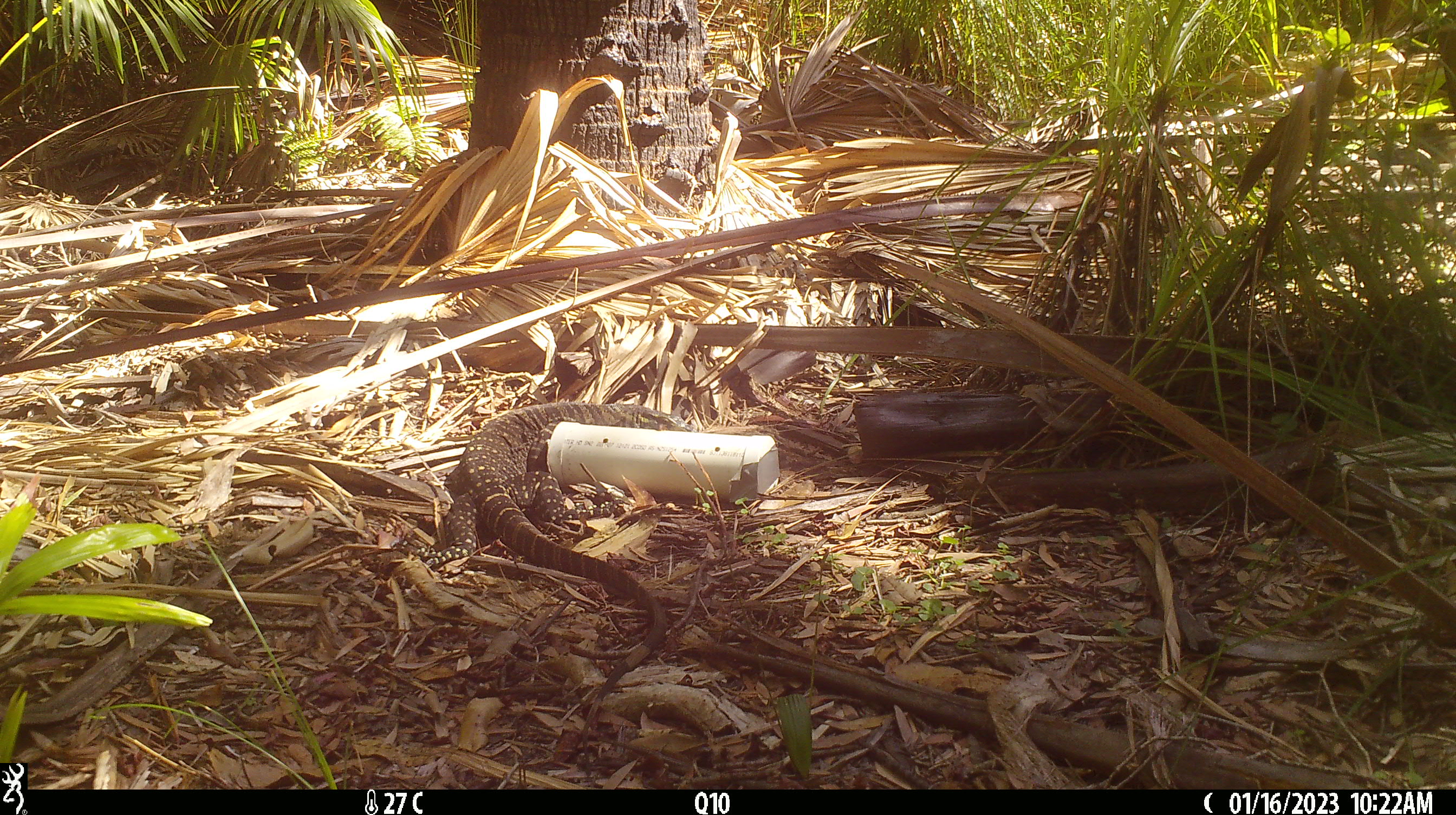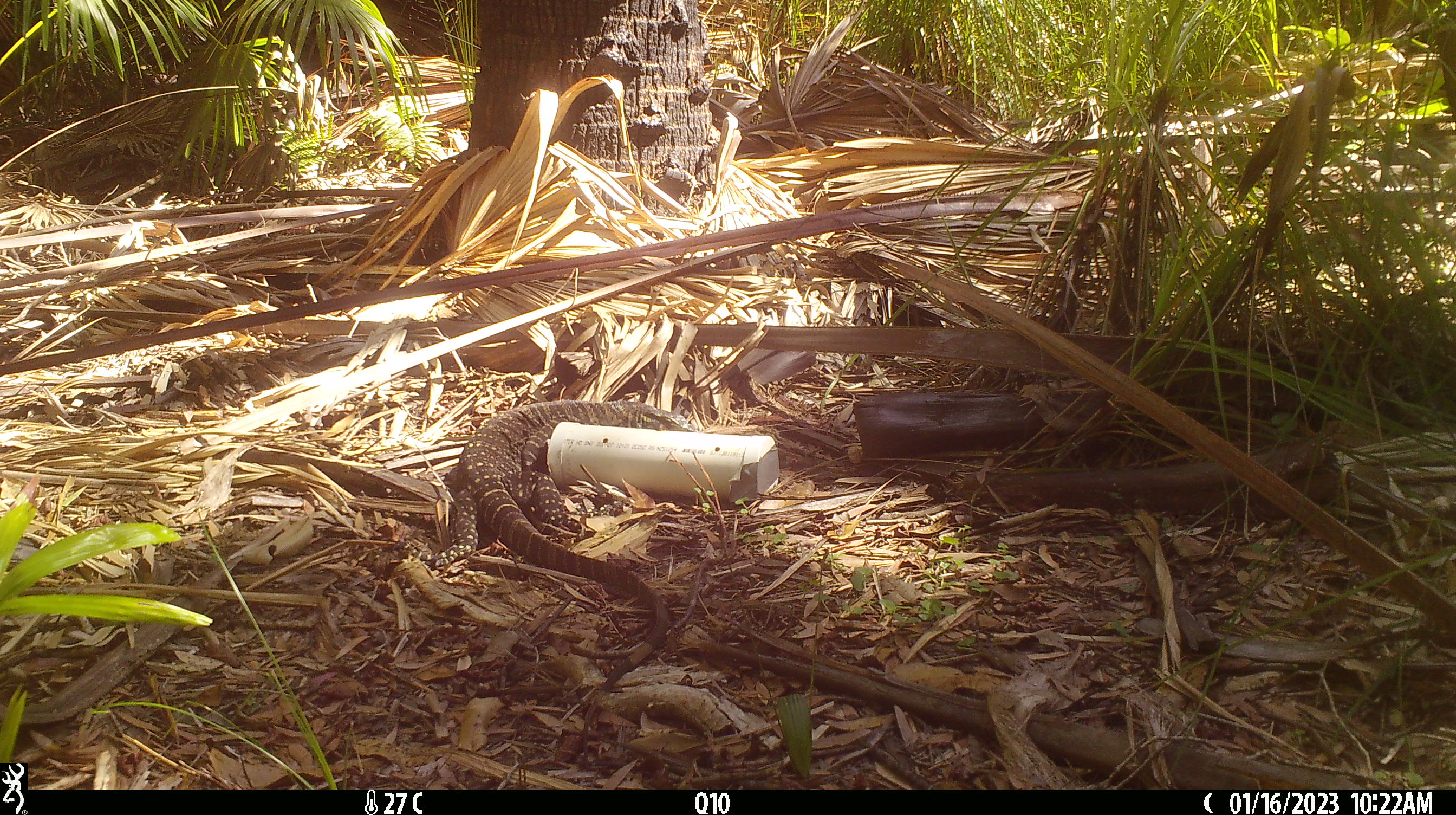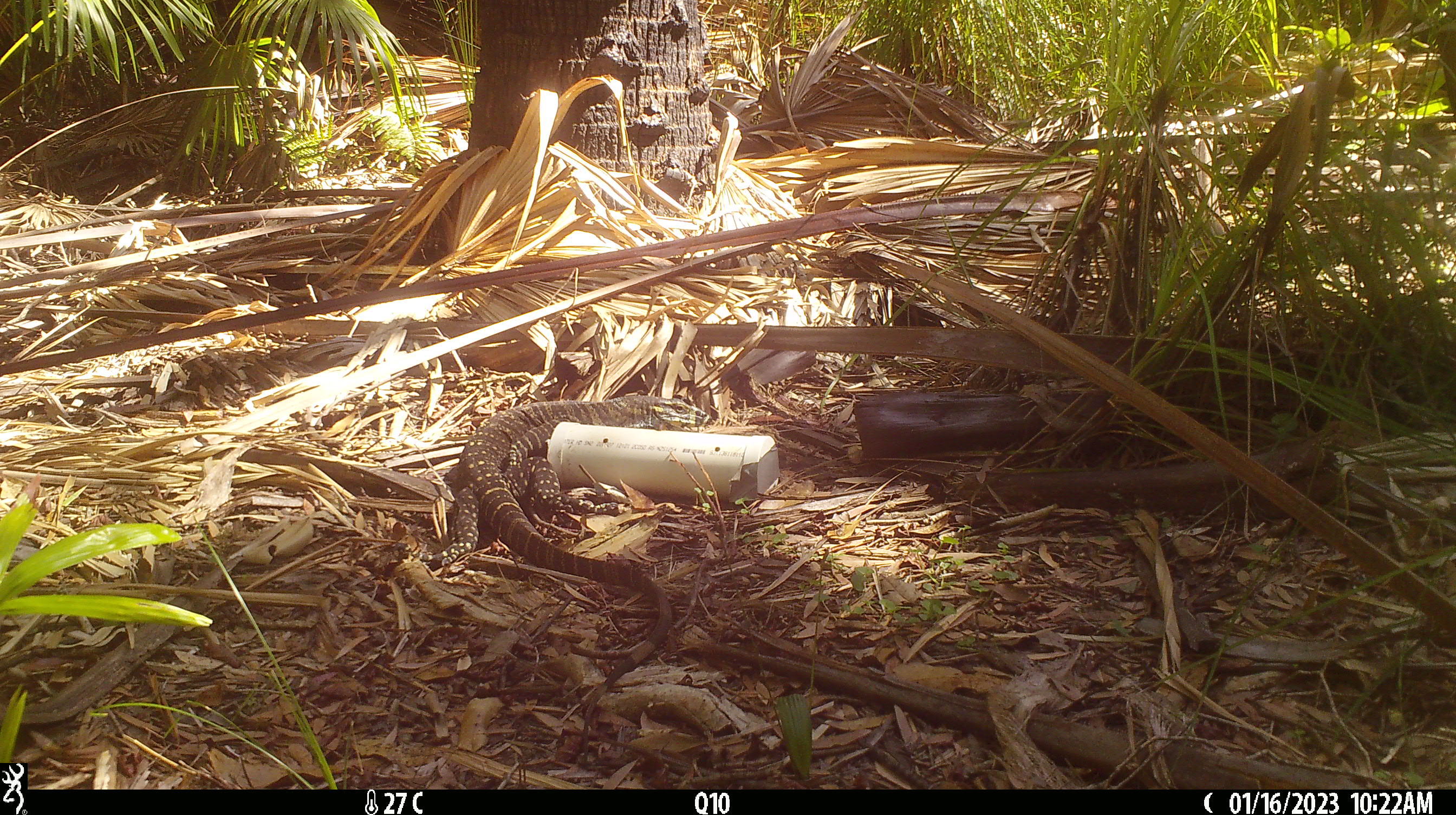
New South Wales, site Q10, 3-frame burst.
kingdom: Animalia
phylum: Chordata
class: Reptilia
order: Squamata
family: Varanidae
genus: Varanus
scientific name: Varanus varius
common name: lace monitor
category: goanna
Goanna (lace monitor) (Varanus varius).